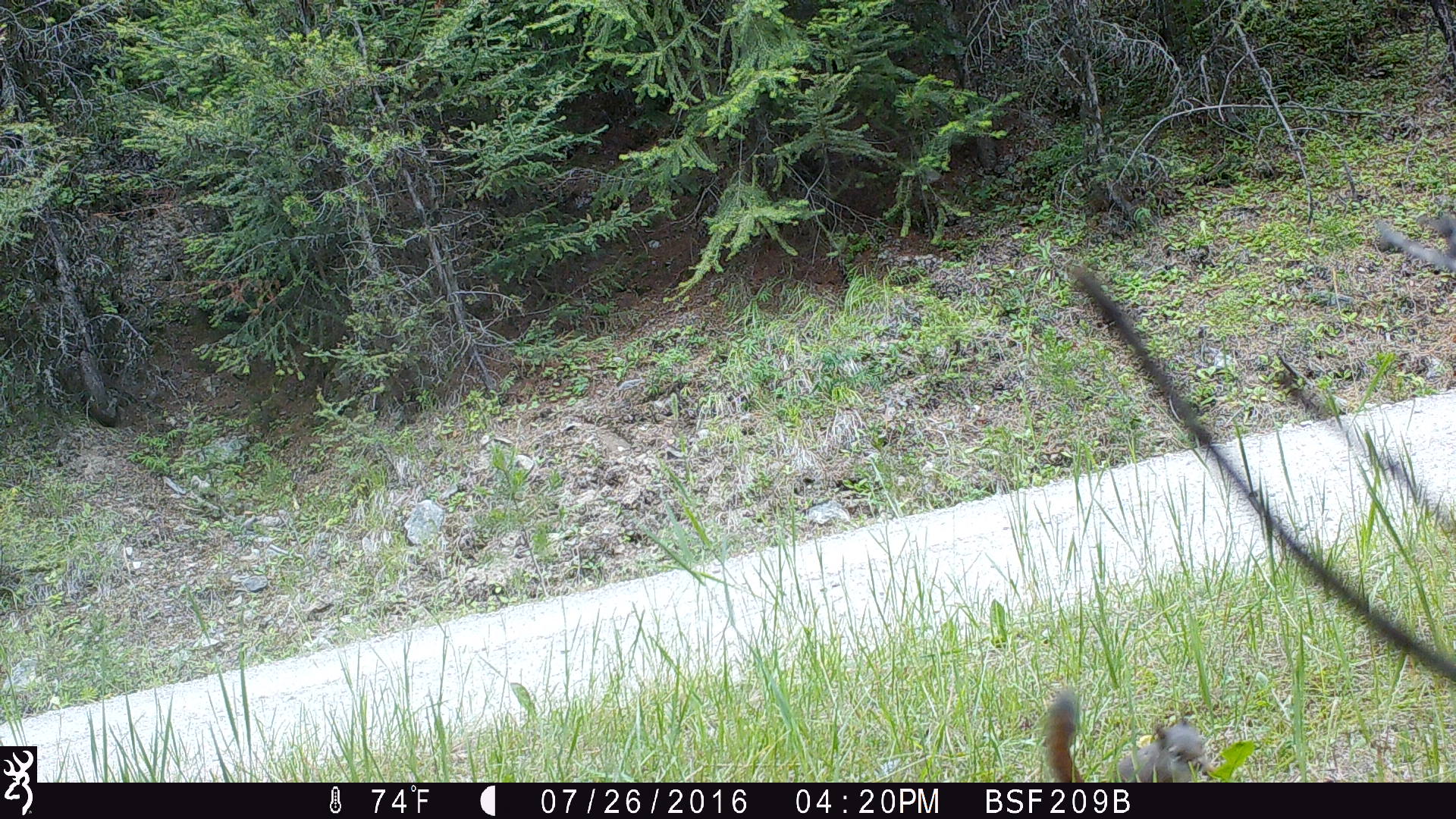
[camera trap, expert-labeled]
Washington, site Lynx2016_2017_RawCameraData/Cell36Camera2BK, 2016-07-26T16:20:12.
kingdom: Animalia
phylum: Chordata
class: Mammalia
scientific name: Mammalia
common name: small mammal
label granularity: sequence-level